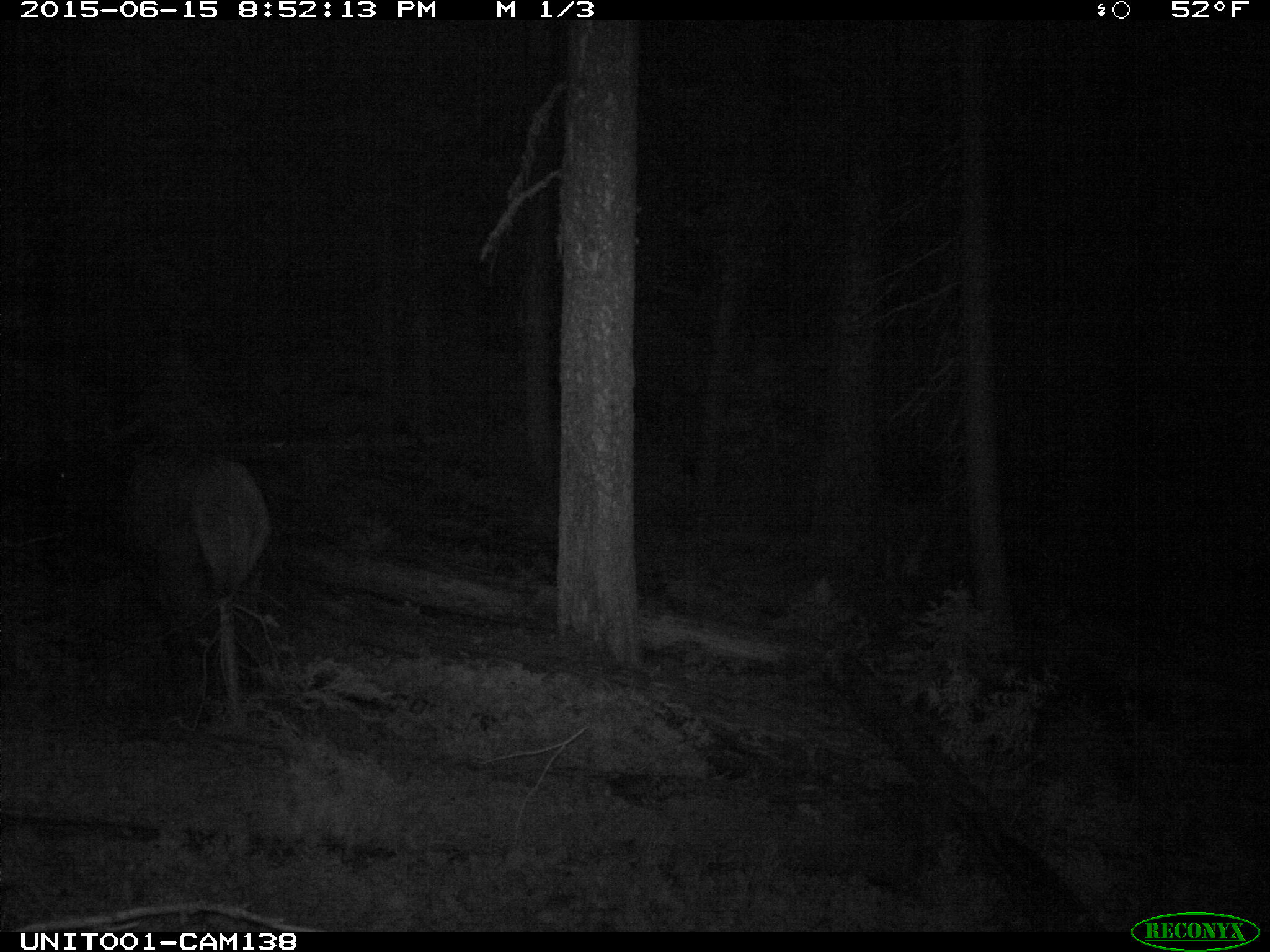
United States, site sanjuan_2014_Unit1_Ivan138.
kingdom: Animalia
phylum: Chordata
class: Mammalia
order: Artiodactyla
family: Cervidae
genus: Cervus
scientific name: Cervus elaphus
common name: red deer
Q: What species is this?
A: Cervus elaphus (red deer).